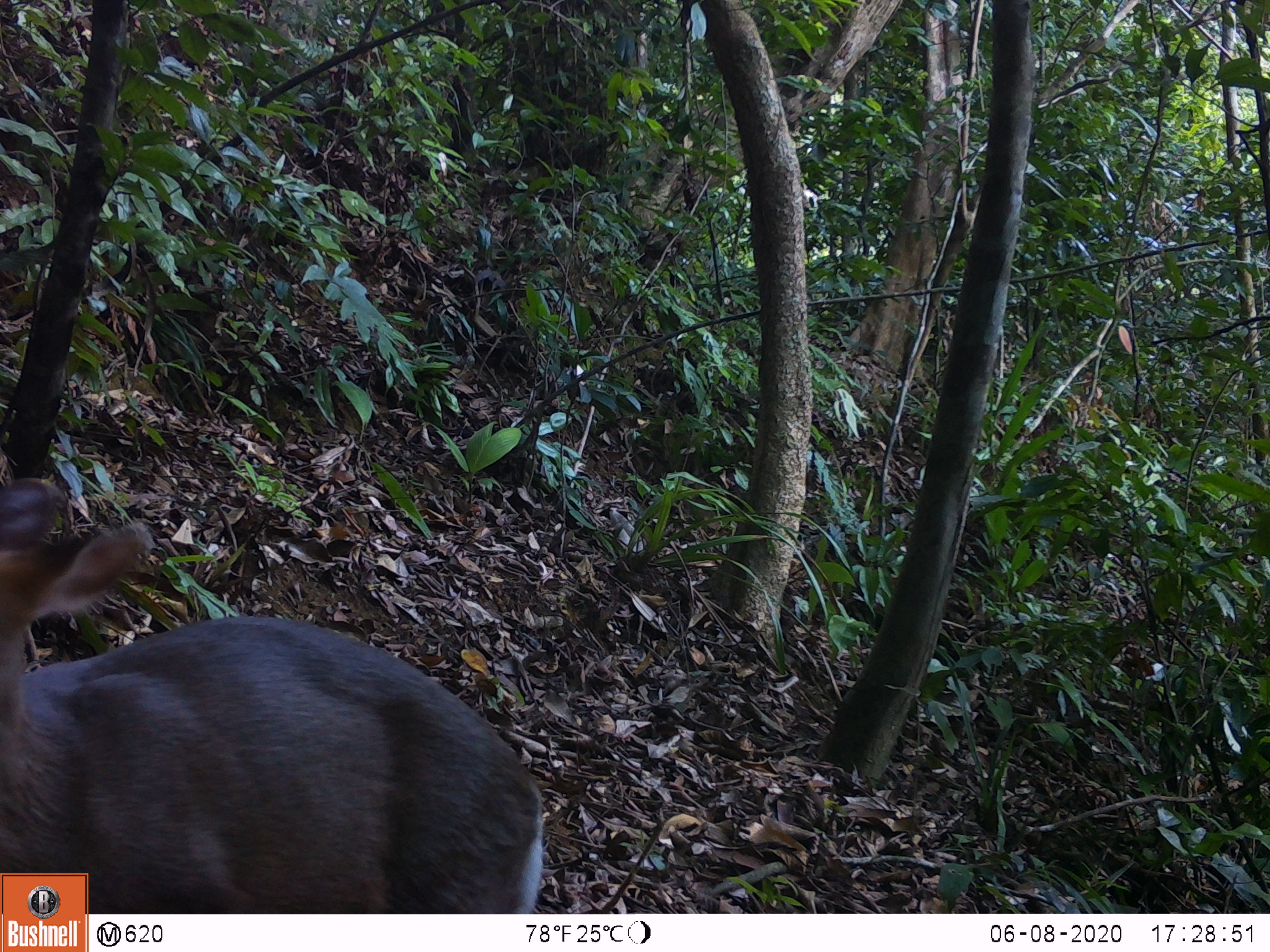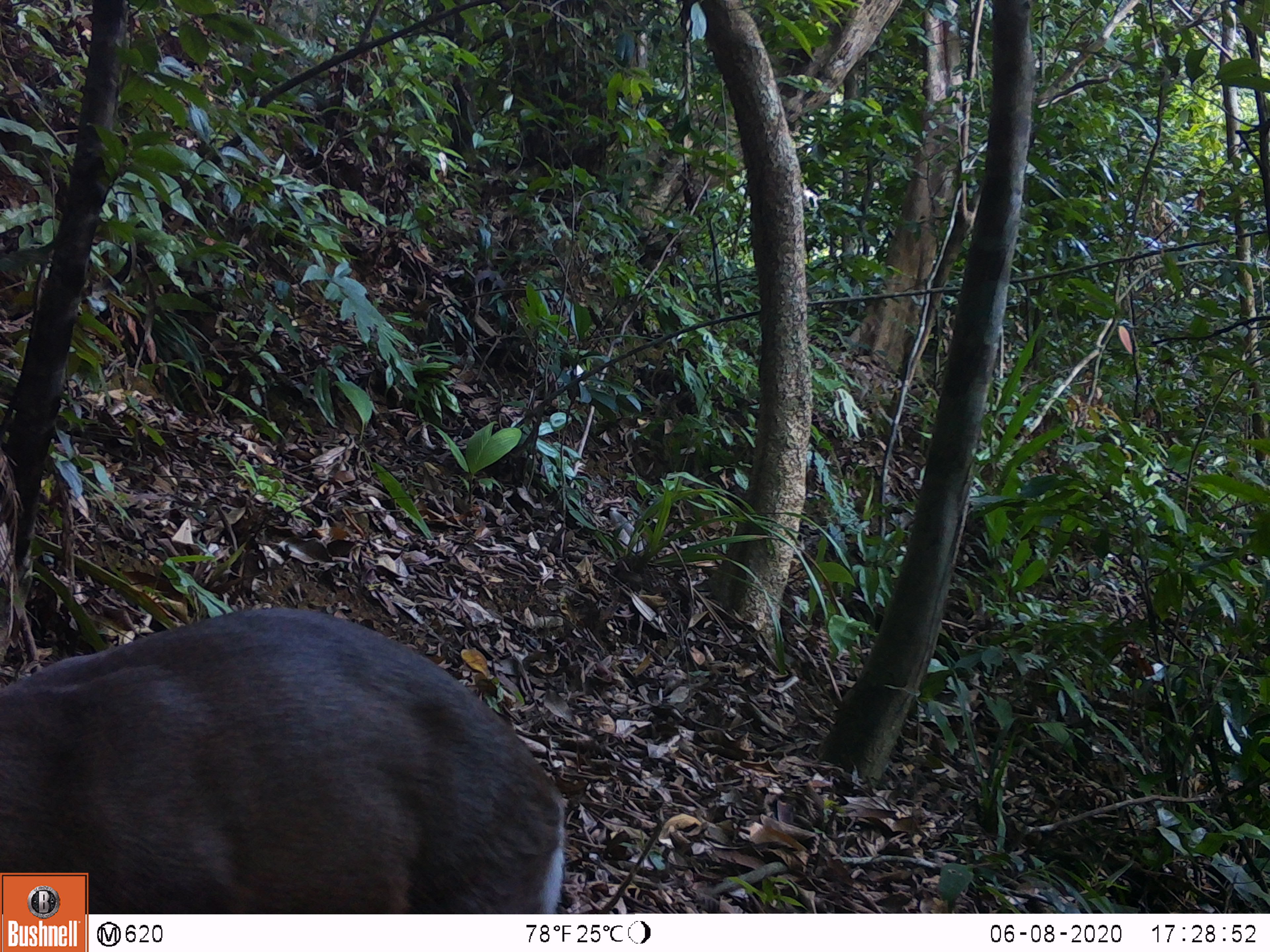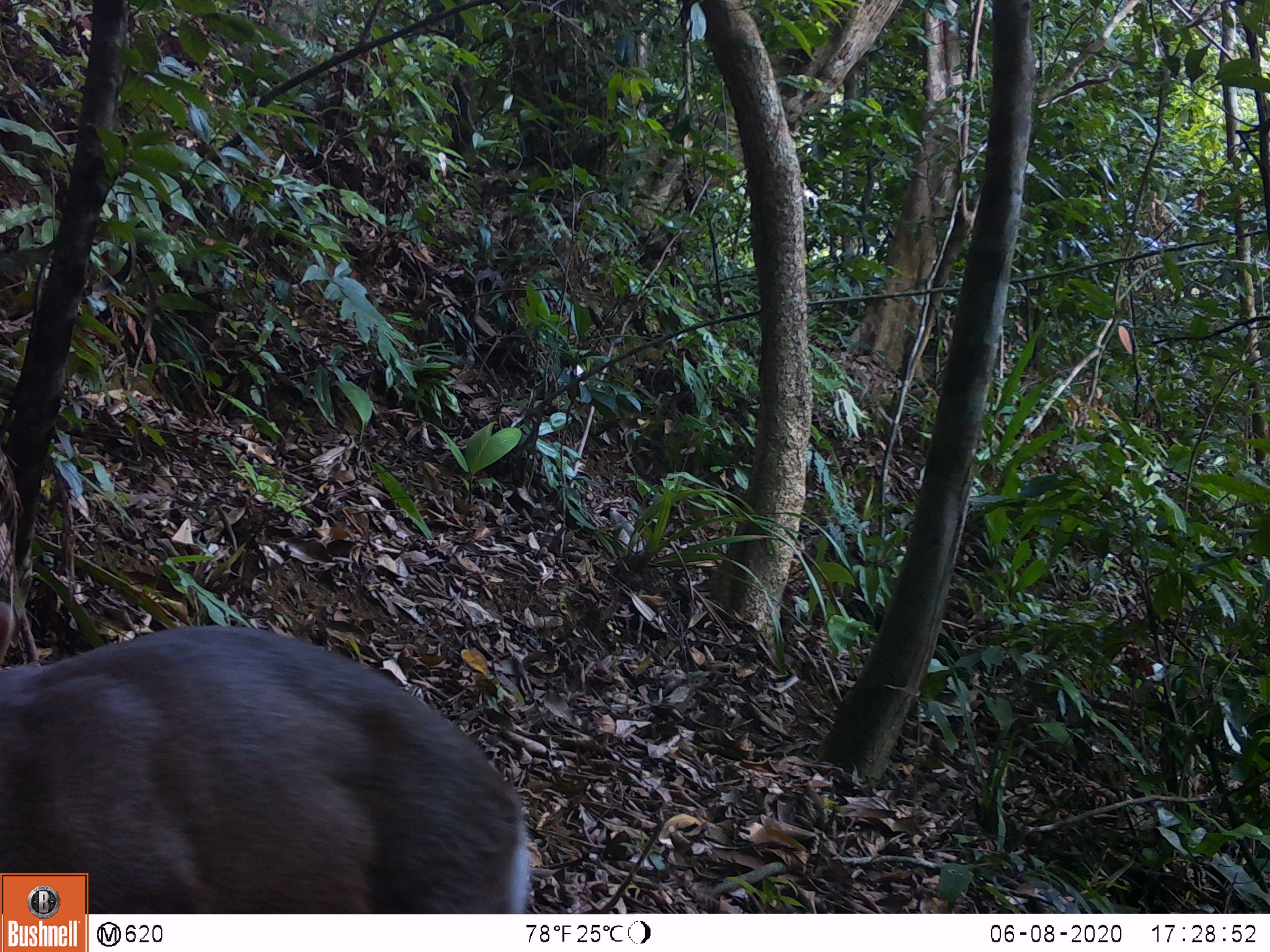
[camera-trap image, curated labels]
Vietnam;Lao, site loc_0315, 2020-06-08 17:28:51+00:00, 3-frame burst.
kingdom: Animalia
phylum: Chordata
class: Mammalia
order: Artiodactyla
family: Cervidae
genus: Muntiacus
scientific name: Muntiacus rooseveltorum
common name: roosevelt's muntjac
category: roosevelts muntjac group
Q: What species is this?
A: Roosevelts muntjac group (roosevelt's muntjac) (Muntiacus rooseveltorum).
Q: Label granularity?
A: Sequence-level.